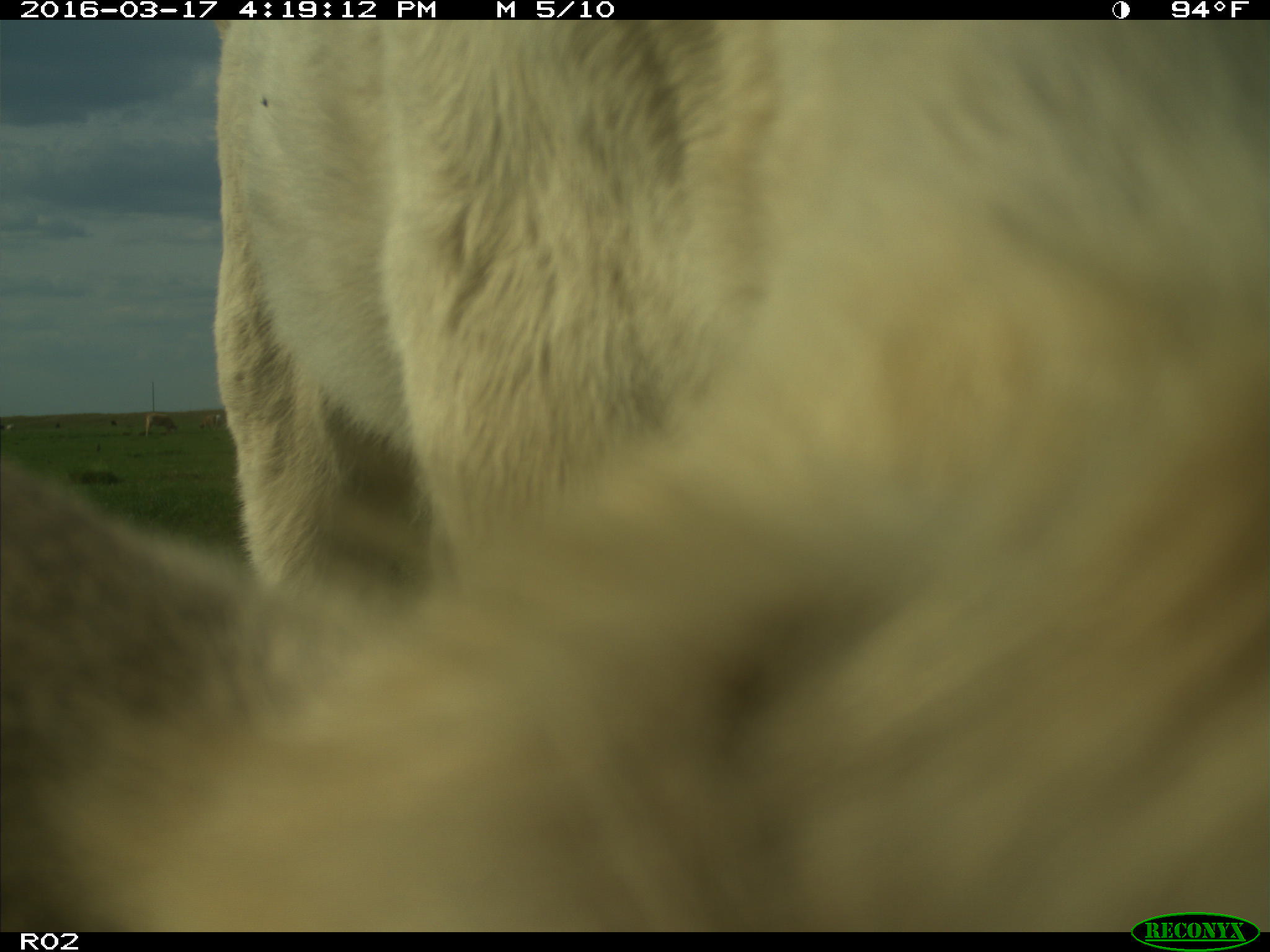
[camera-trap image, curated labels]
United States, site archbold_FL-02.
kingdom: Animalia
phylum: Chordata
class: Mammalia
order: Artiodactyla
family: Bovidae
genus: Bos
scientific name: Bos taurus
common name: domestic cow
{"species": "Bos taurus (domestic cow)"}